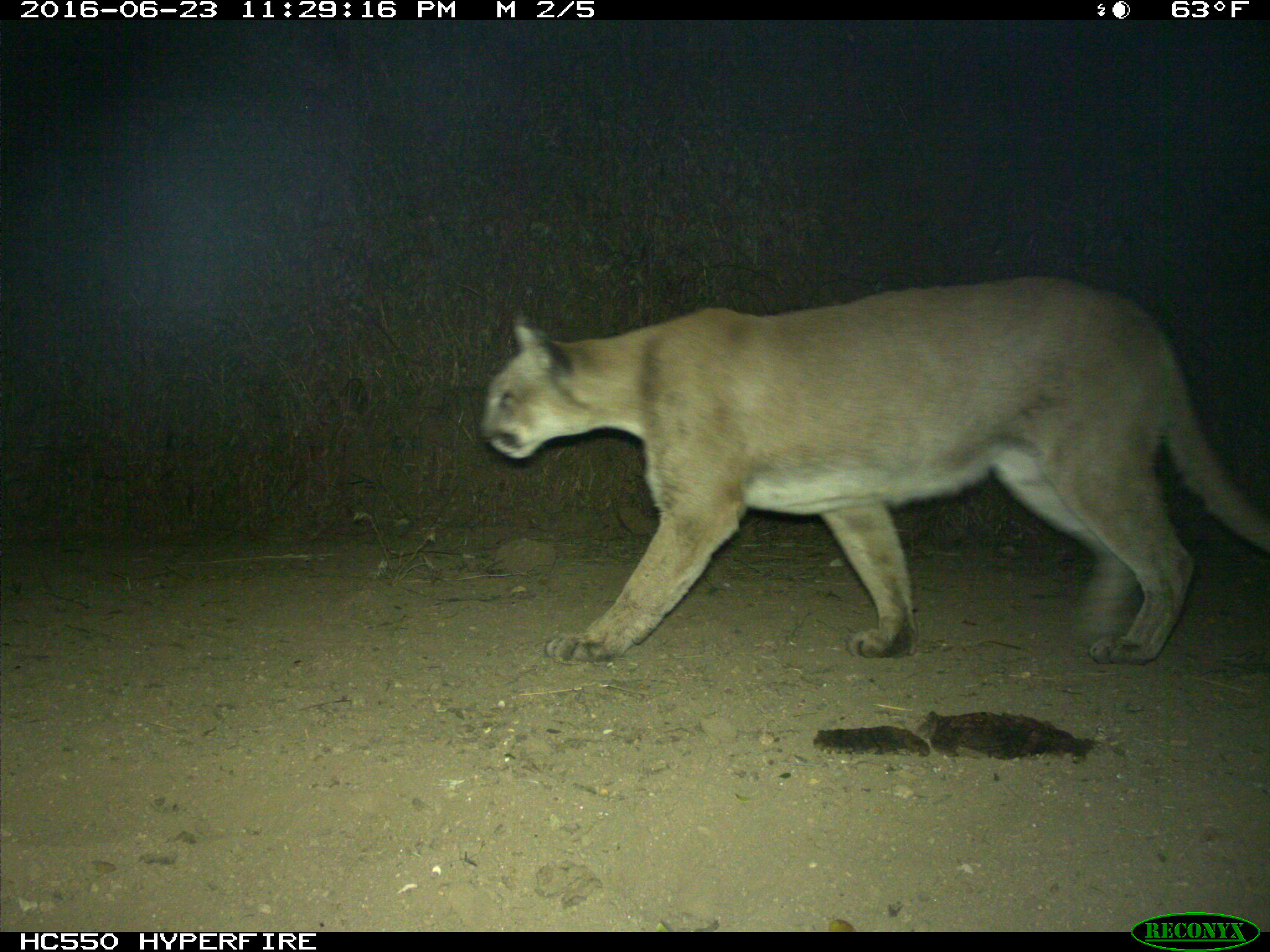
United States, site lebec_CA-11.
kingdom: Animalia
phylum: Chordata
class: Mammalia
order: Carnivora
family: Felidae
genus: Puma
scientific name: Puma concolor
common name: mountain lion